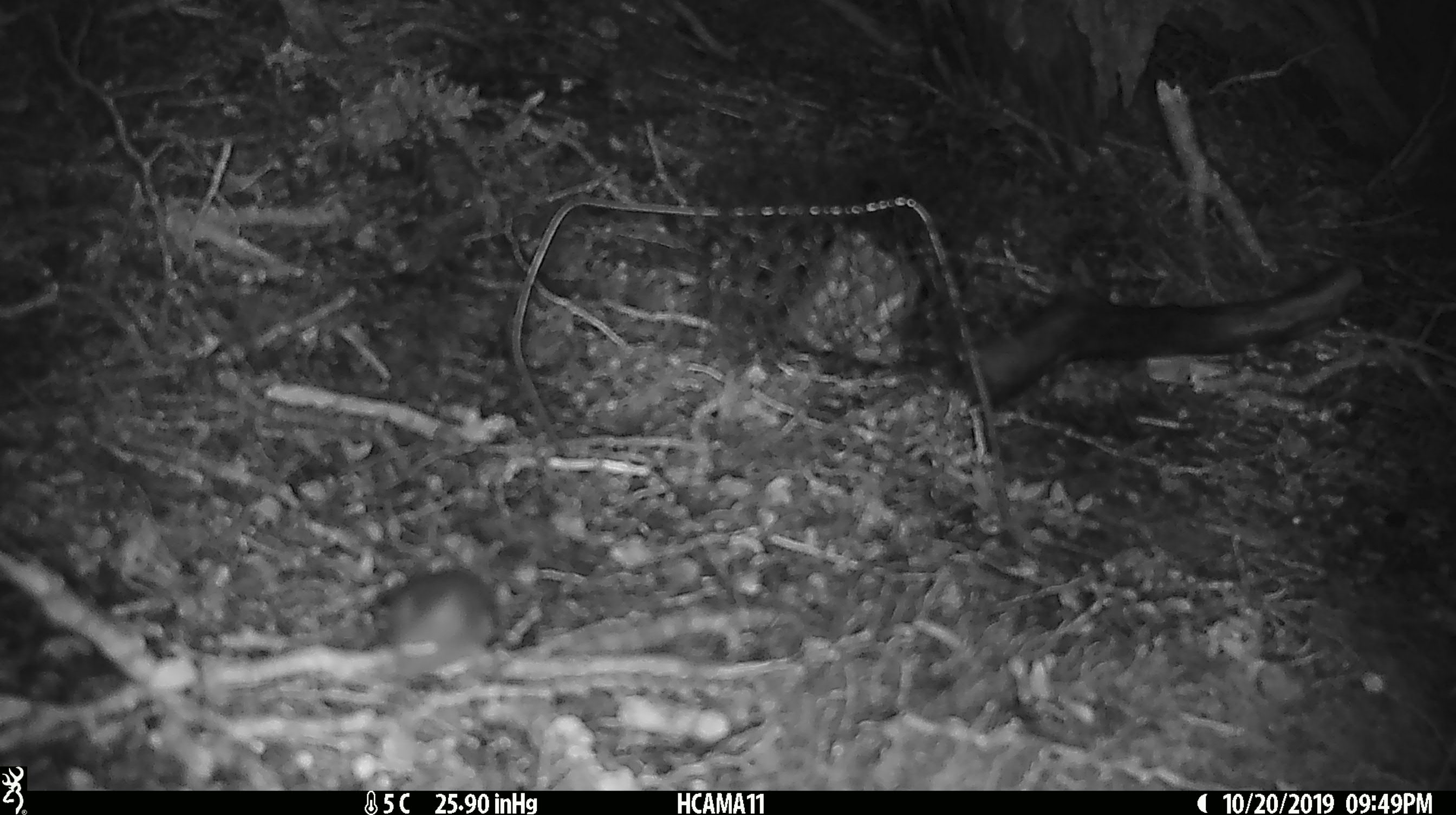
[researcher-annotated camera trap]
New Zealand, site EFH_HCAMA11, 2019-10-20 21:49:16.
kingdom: Animalia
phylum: Chordata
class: Mammalia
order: Rodentia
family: Muridae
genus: Mus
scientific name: Mus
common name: mouse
Mouse (Mus).